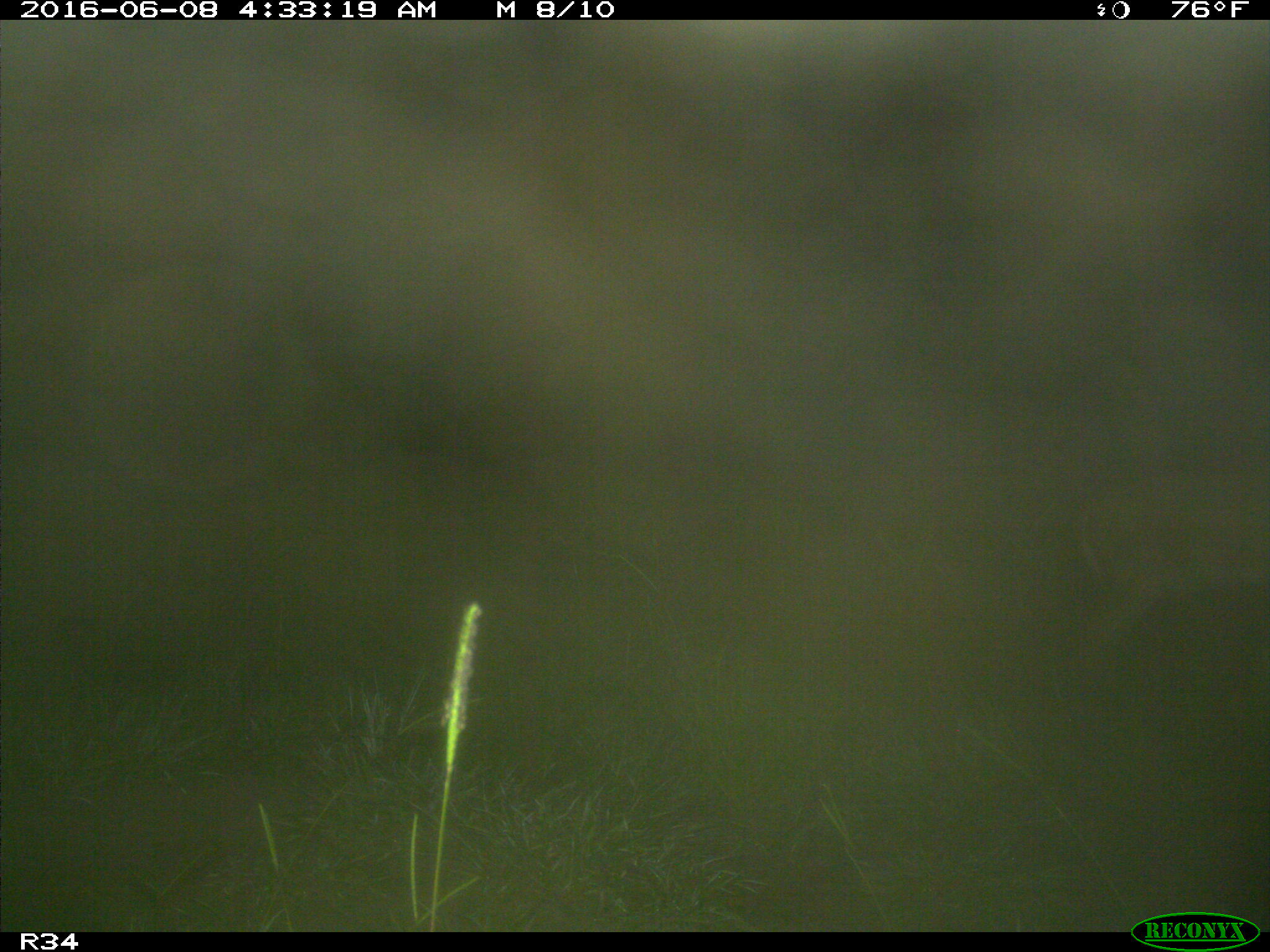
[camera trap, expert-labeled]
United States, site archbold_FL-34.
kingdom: Animalia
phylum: Chordata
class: Mammalia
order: Artiodactyla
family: Cervidae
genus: Odocoileus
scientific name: Odocoileus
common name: deer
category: unidentified deer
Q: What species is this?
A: Unidentified deer (deer) (Odocoileus).